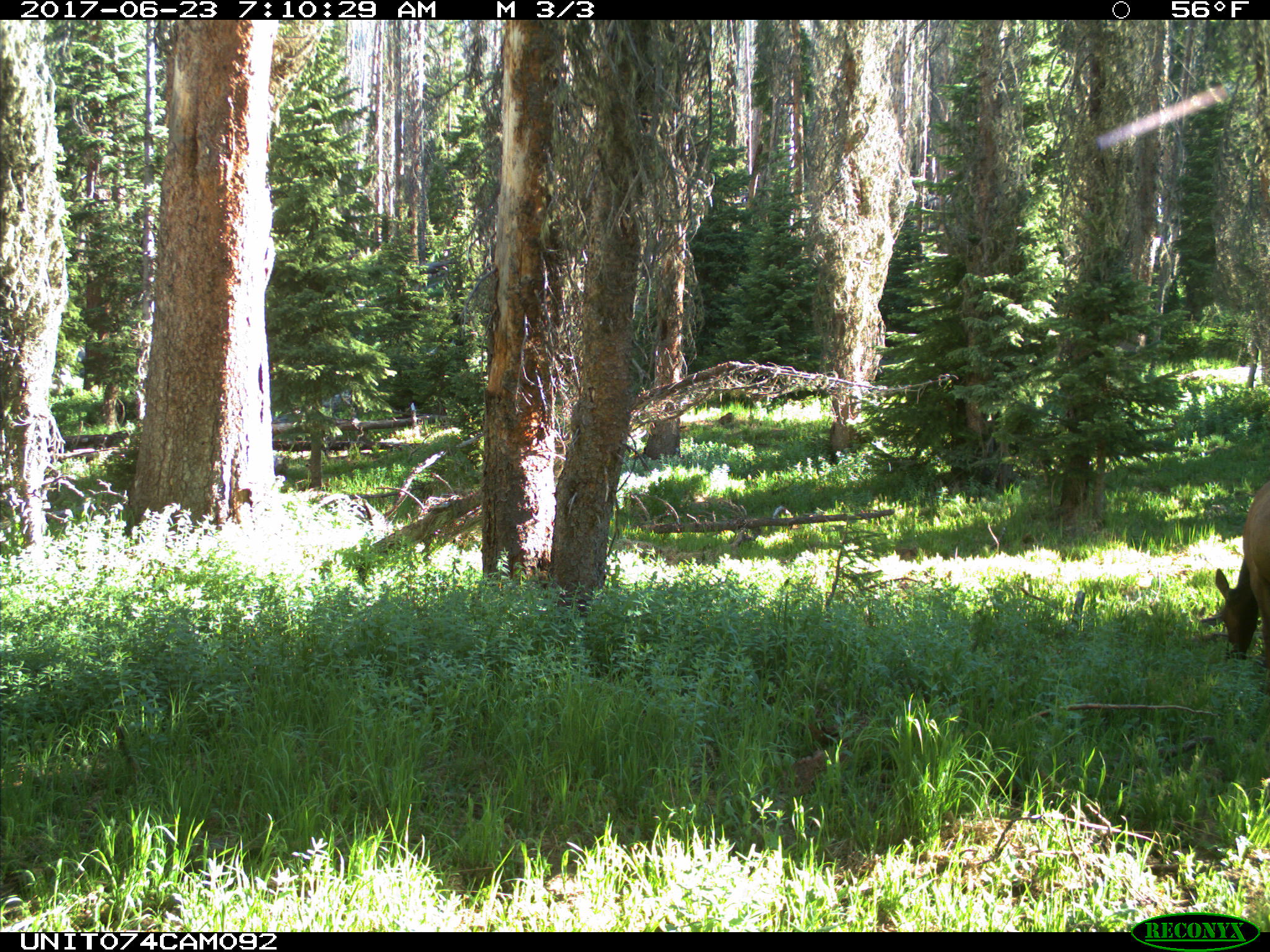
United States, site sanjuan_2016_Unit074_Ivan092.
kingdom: Animalia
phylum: Chordata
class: Mammalia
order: Artiodactyla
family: Cervidae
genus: Cervus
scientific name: Cervus elaphus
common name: red deer